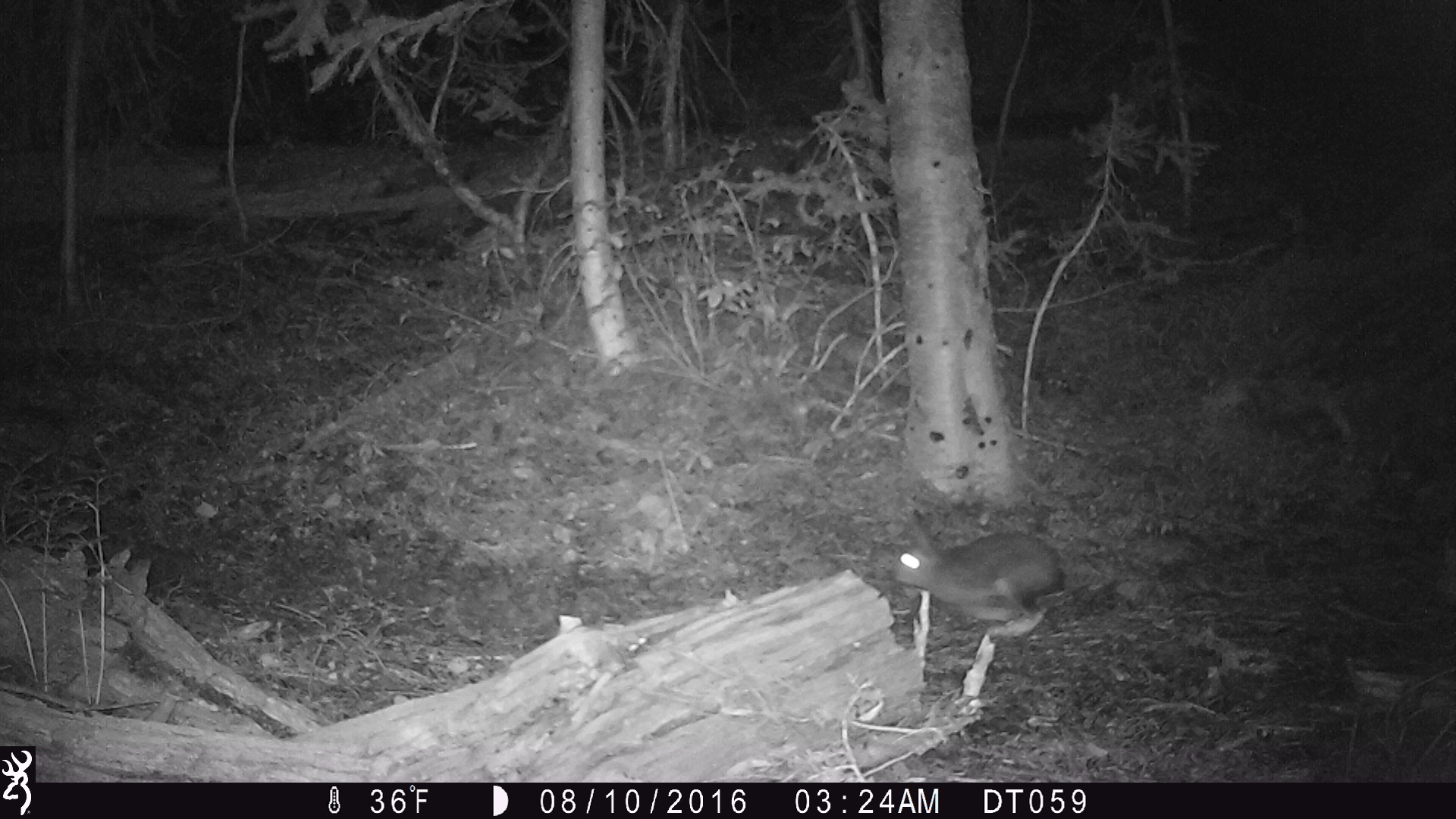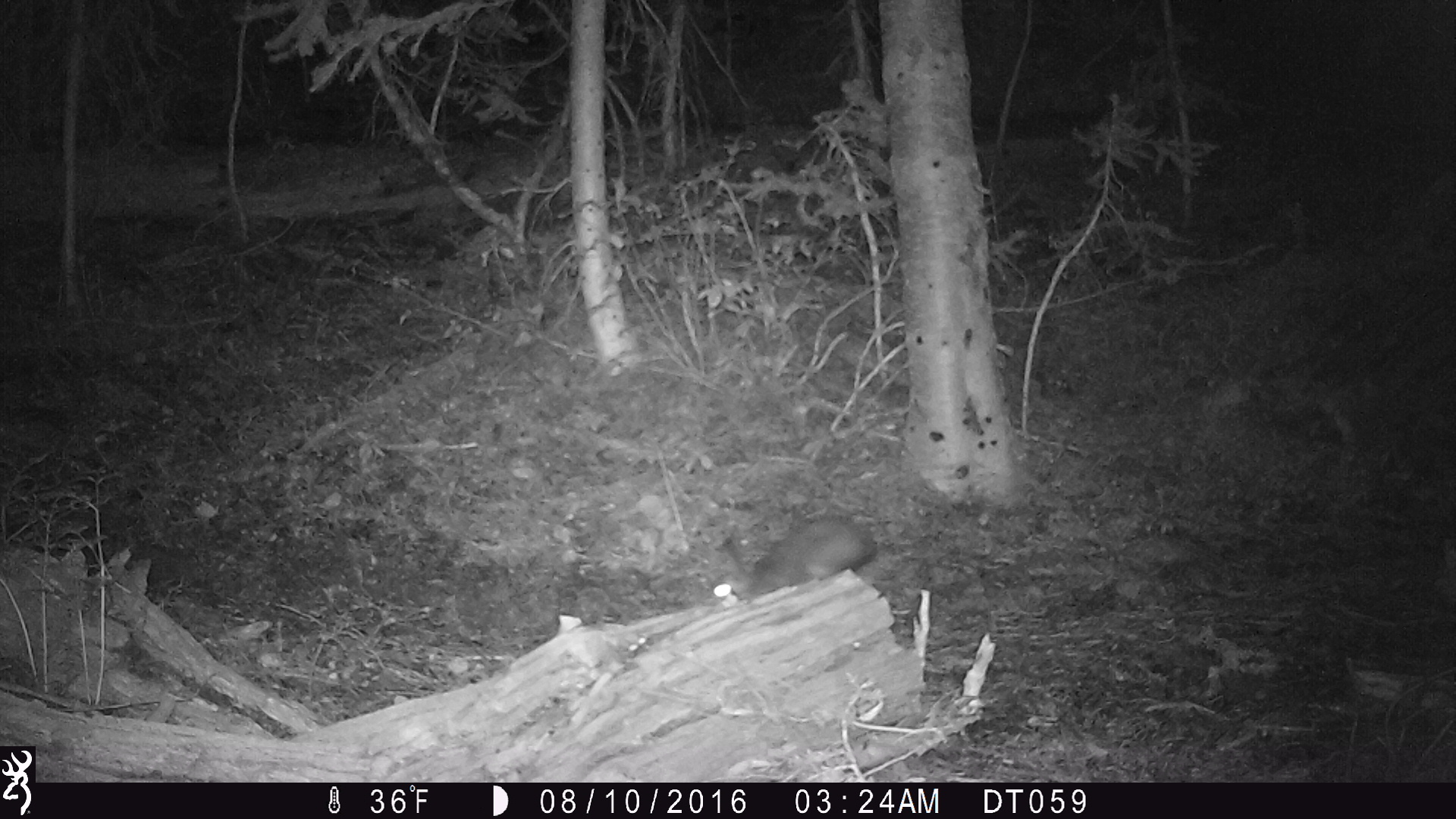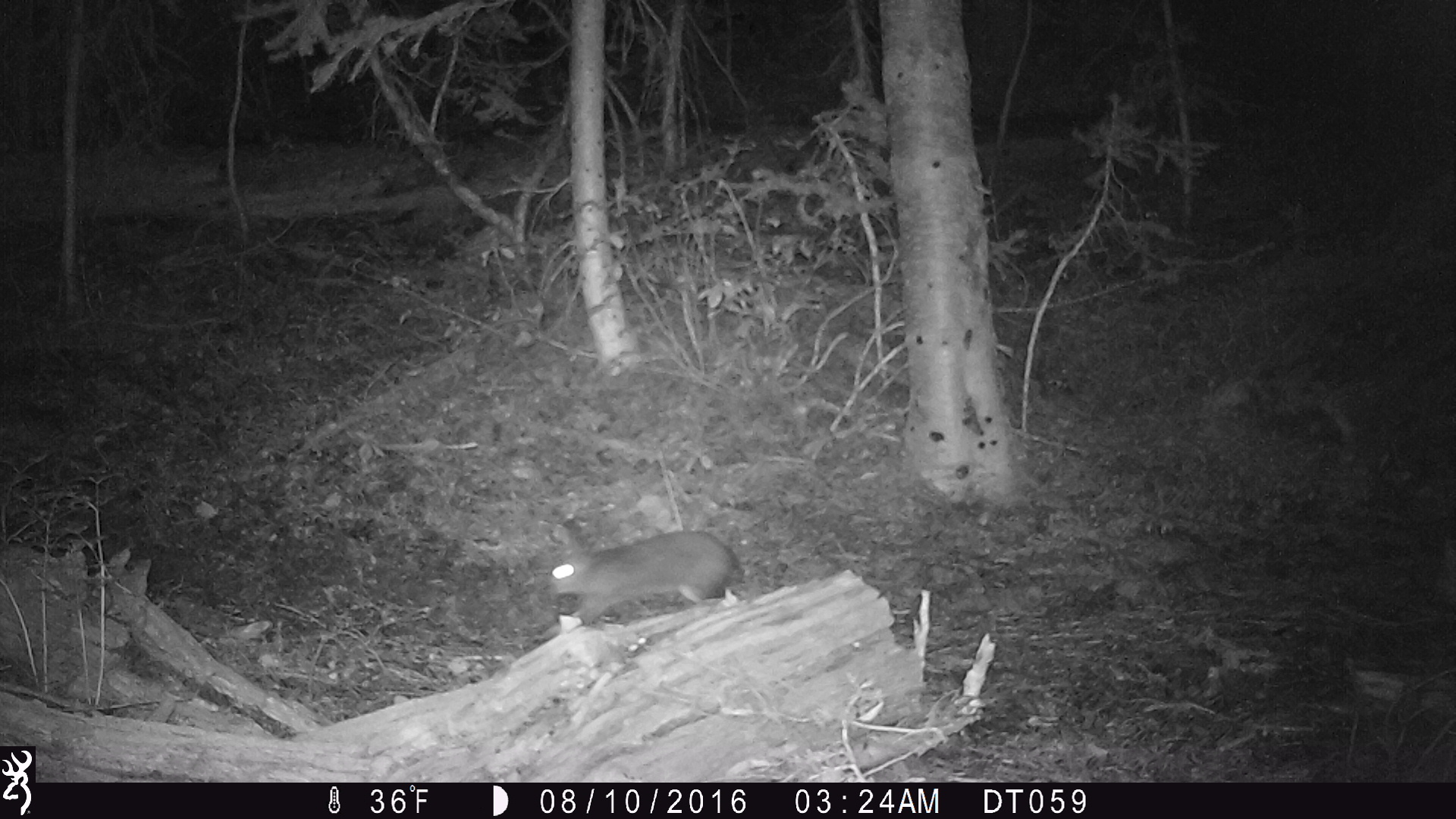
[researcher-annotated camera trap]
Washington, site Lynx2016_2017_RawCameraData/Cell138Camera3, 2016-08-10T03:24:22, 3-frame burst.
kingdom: Animalia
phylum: Chordata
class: Mammalia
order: Lagomorpha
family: Leporidae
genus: Lepus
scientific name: Lepus americanus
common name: snowshoe hare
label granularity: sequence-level